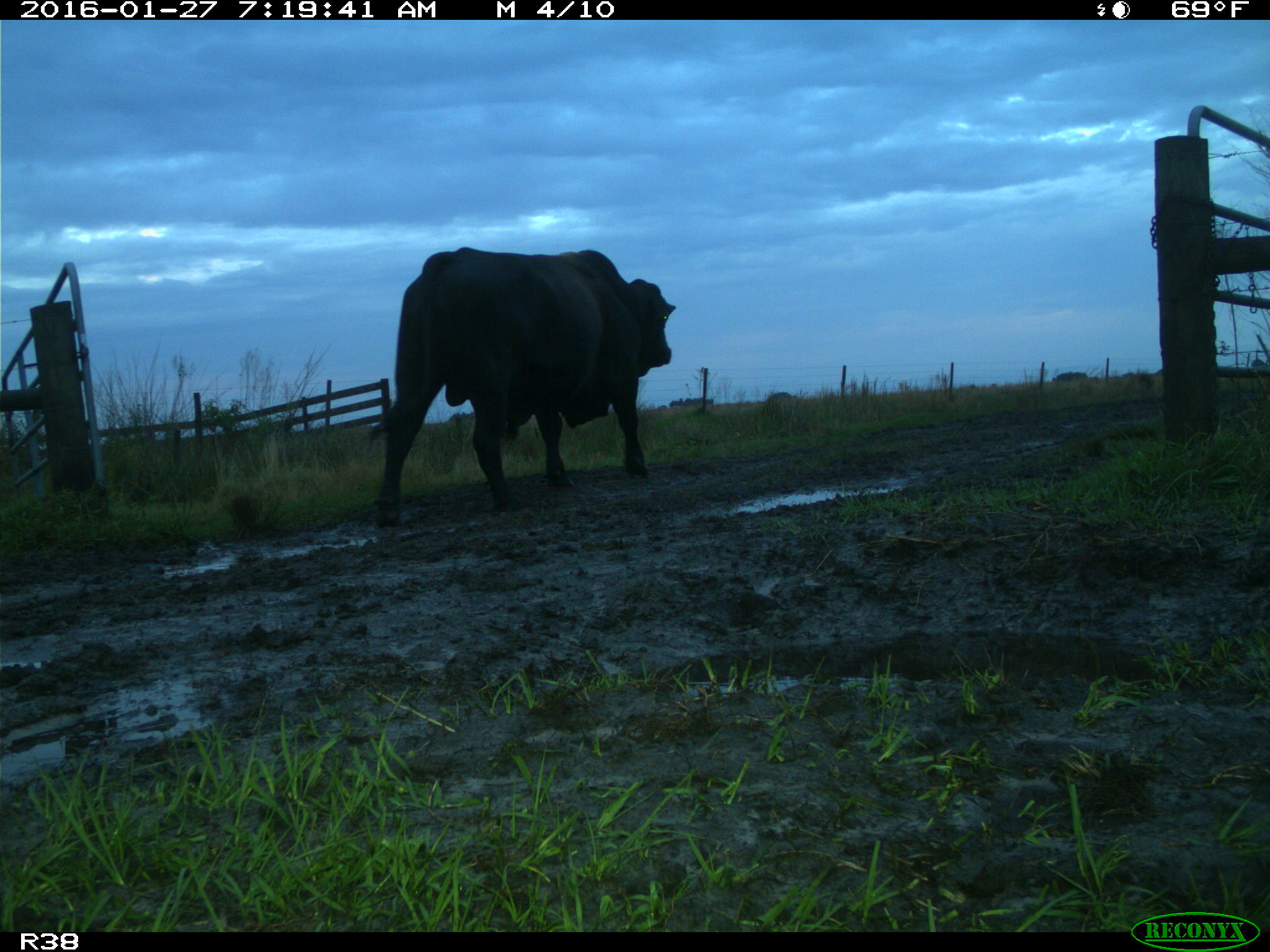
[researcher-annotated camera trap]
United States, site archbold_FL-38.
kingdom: Animalia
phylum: Chordata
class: Mammalia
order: Artiodactyla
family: Bovidae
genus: Bos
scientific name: Bos taurus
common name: domestic cow